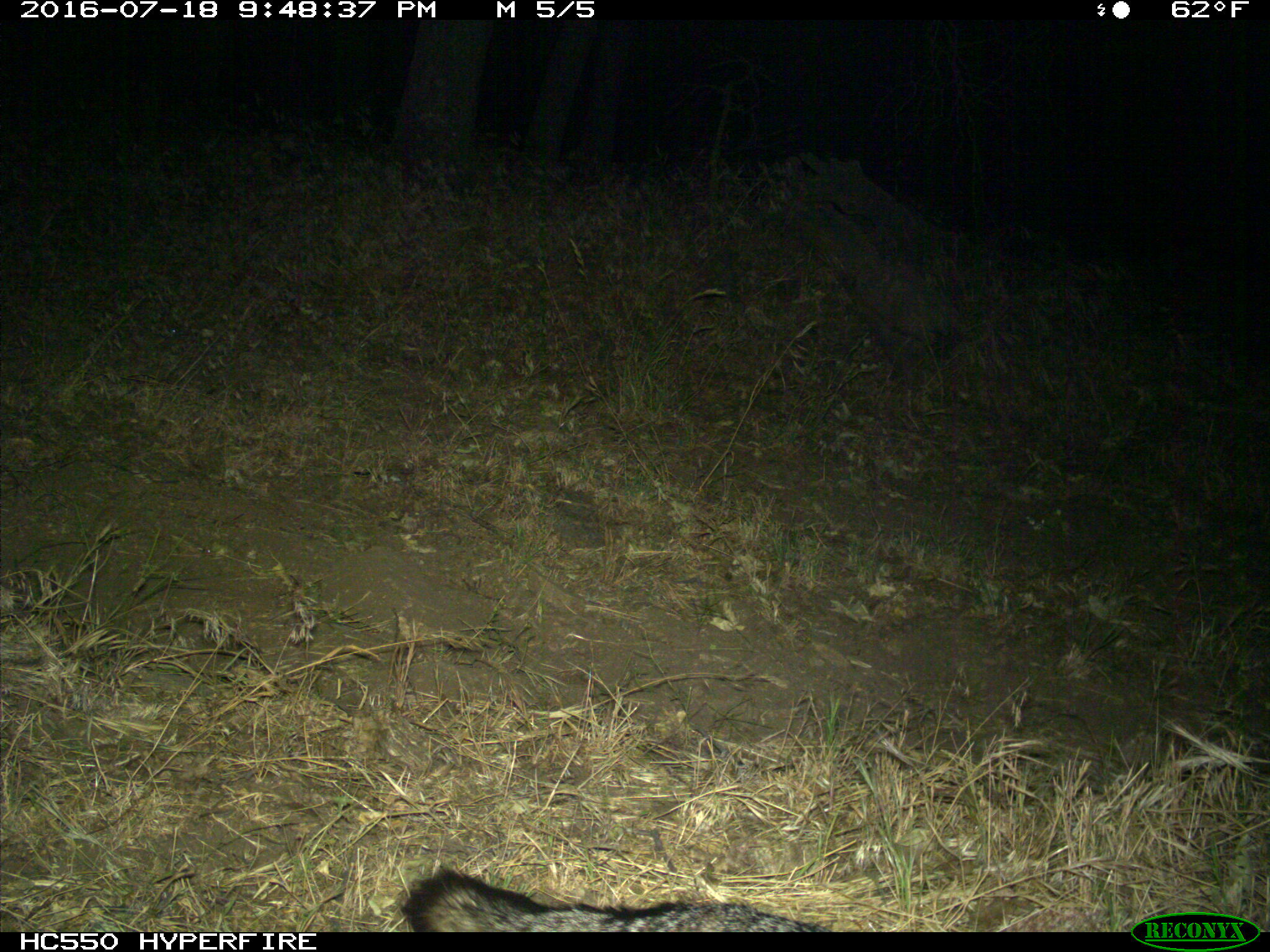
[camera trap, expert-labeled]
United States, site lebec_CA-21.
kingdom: Animalia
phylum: Chordata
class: Mammalia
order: Carnivora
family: Canidae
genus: Urocyon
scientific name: Urocyon cinereoargenteus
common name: gray fox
Urocyon cinereoargenteus (gray fox).